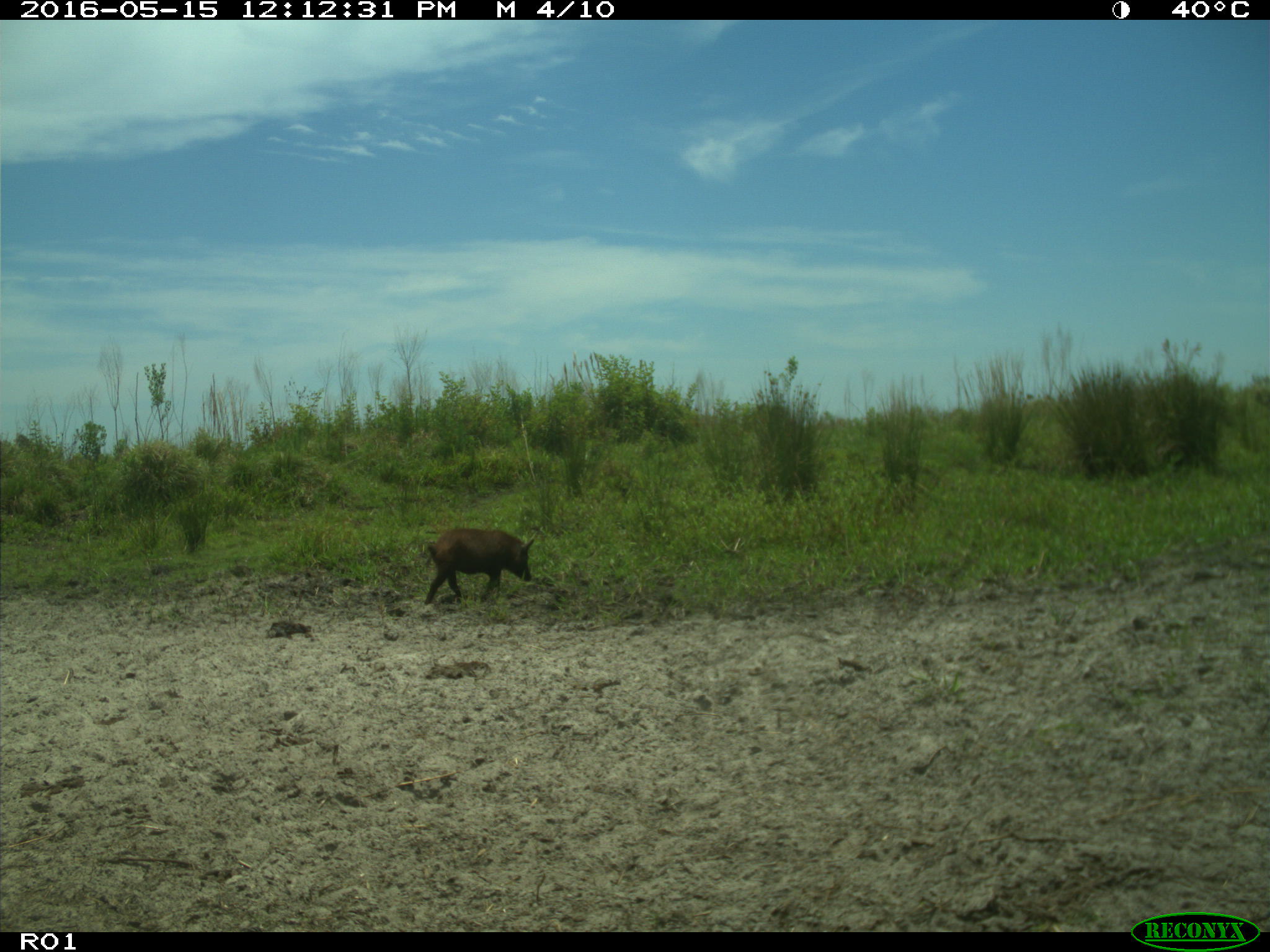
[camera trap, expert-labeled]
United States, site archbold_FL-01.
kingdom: Animalia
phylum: Chordata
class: Mammalia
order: Artiodactyla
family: Suidae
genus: Sus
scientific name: Sus scrofa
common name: wild boar